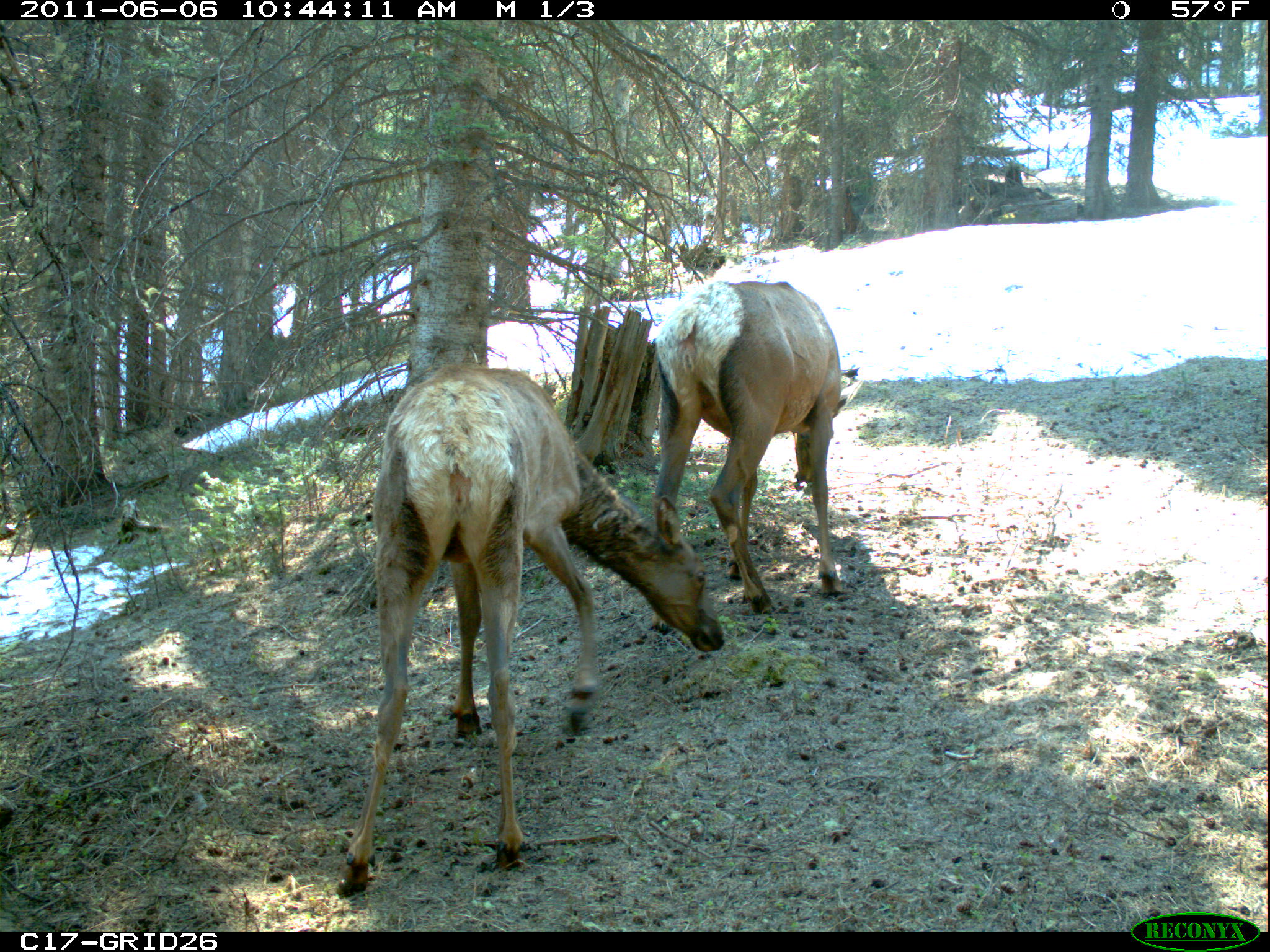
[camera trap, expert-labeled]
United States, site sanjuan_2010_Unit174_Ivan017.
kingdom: Animalia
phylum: Chordata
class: Mammalia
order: Artiodactyla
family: Cervidae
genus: Cervus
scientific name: Cervus elaphus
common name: red deer